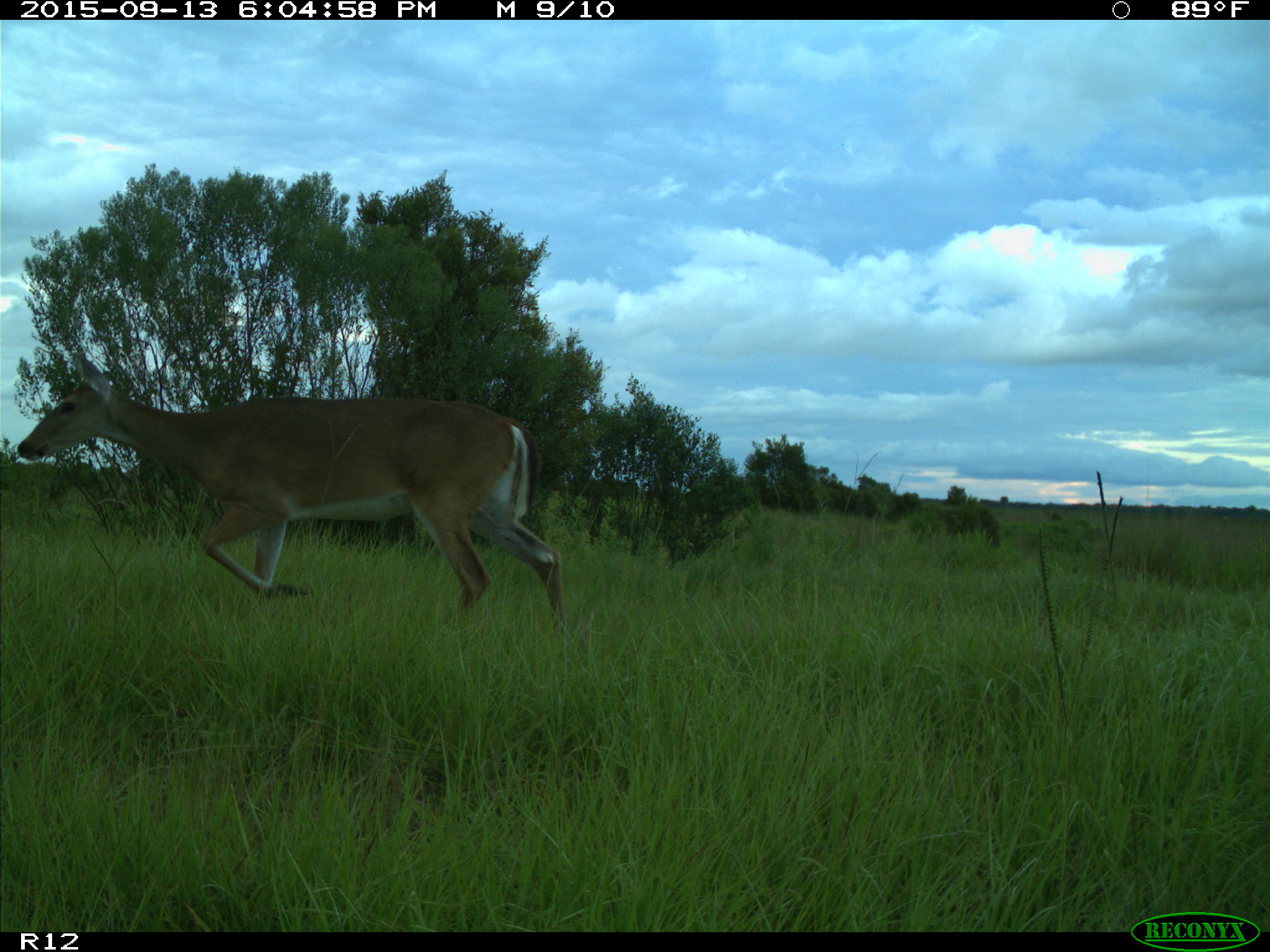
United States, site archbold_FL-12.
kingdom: Animalia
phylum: Chordata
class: Mammalia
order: Artiodactyla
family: Cervidae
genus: Odocoileus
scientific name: Odocoileus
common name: deer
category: unidentified deer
Unidentified deer (deer) (Odocoileus).